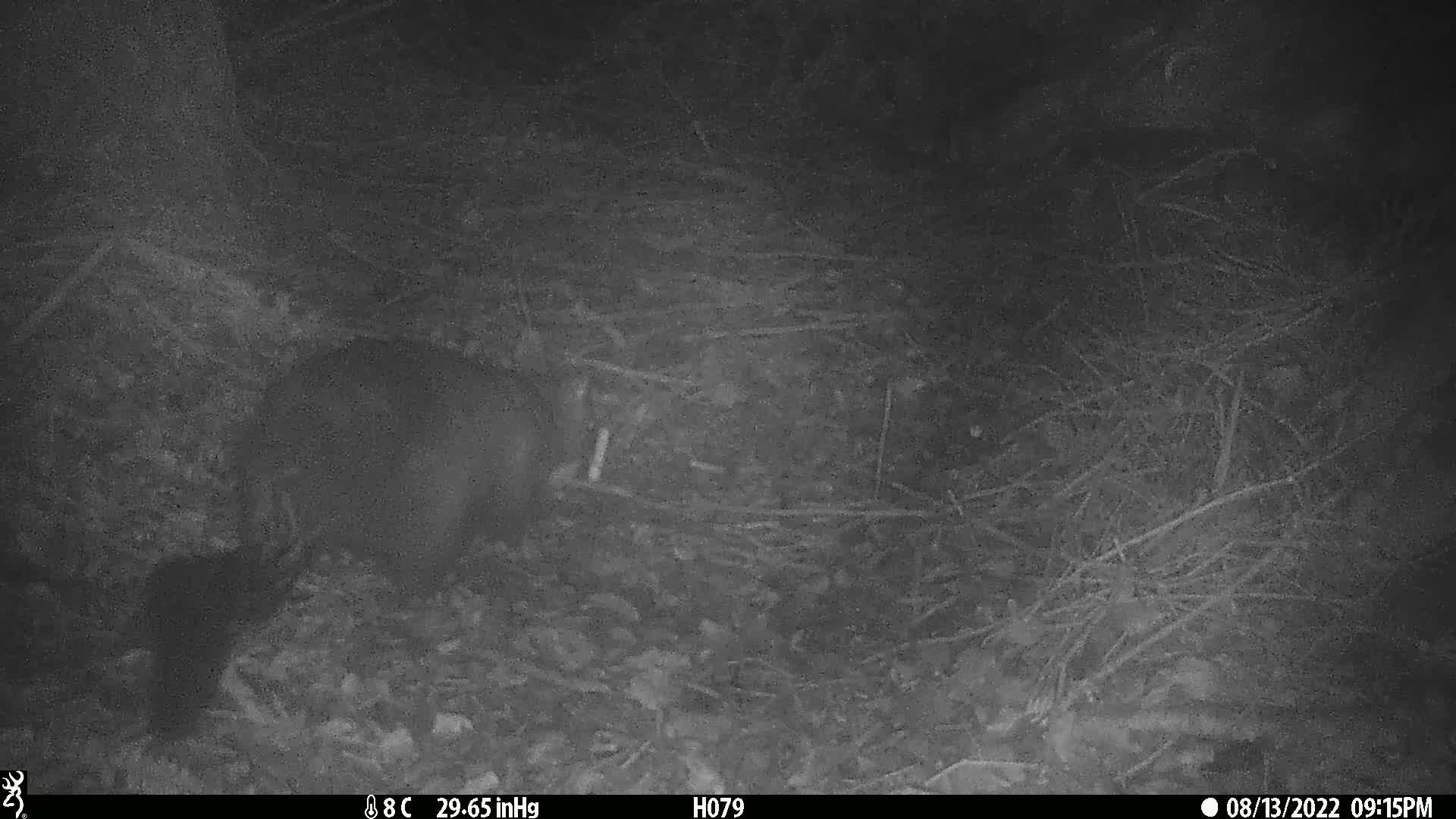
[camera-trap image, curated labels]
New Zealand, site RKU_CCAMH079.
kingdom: Animalia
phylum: Chordata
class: Mammalia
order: Diprotodontia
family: Phalangeridae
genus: Trichosurus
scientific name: Trichosurus vulpecula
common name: common brushtail possum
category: possum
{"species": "possum (common brushtail possum) (Trichosurus vulpecula)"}